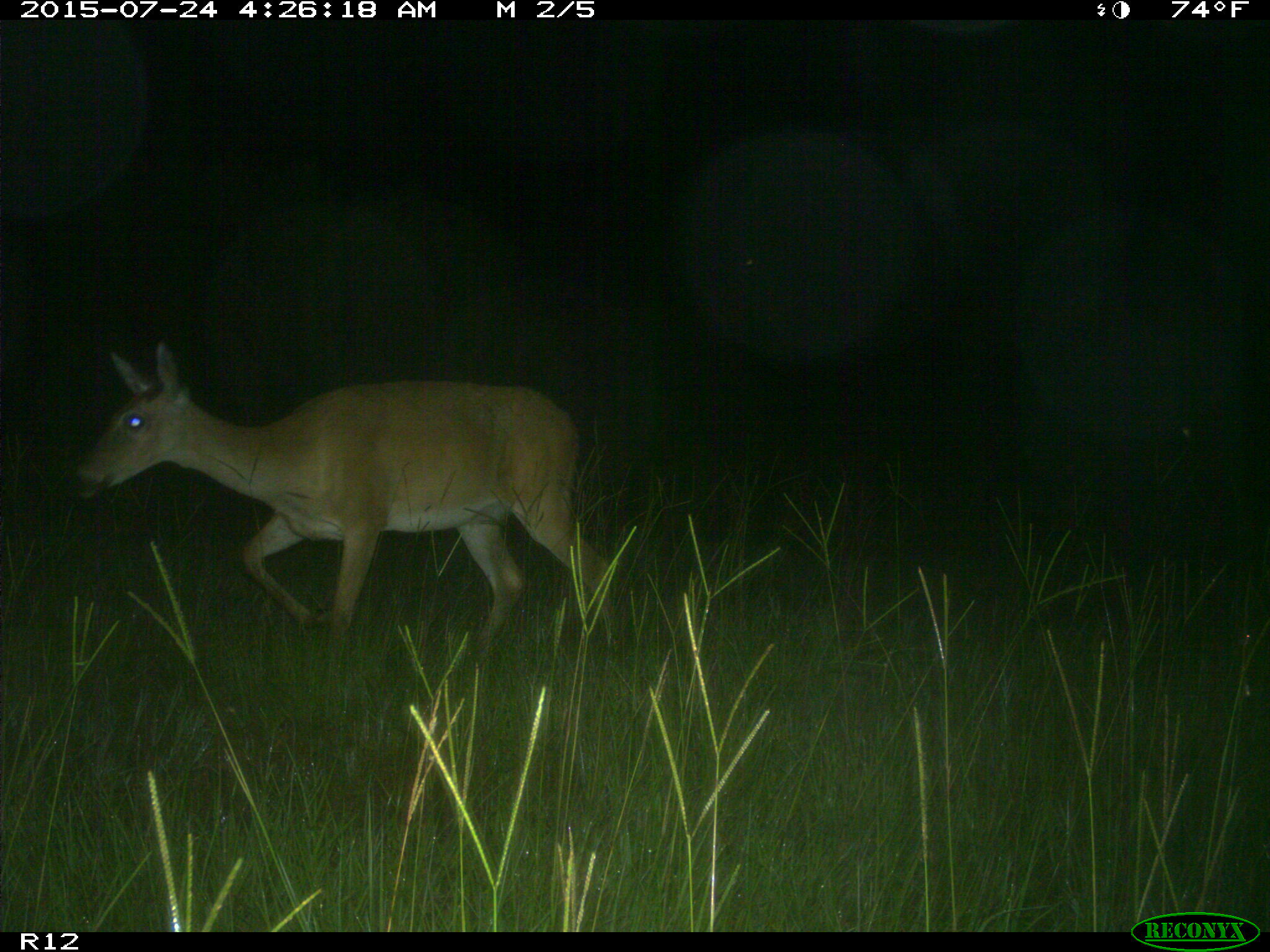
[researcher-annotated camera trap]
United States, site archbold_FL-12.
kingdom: Animalia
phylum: Chordata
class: Mammalia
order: Artiodactyla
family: Cervidae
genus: Odocoileus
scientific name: Odocoileus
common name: deer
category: unidentified deer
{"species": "unidentified deer (deer) (Odocoileus)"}